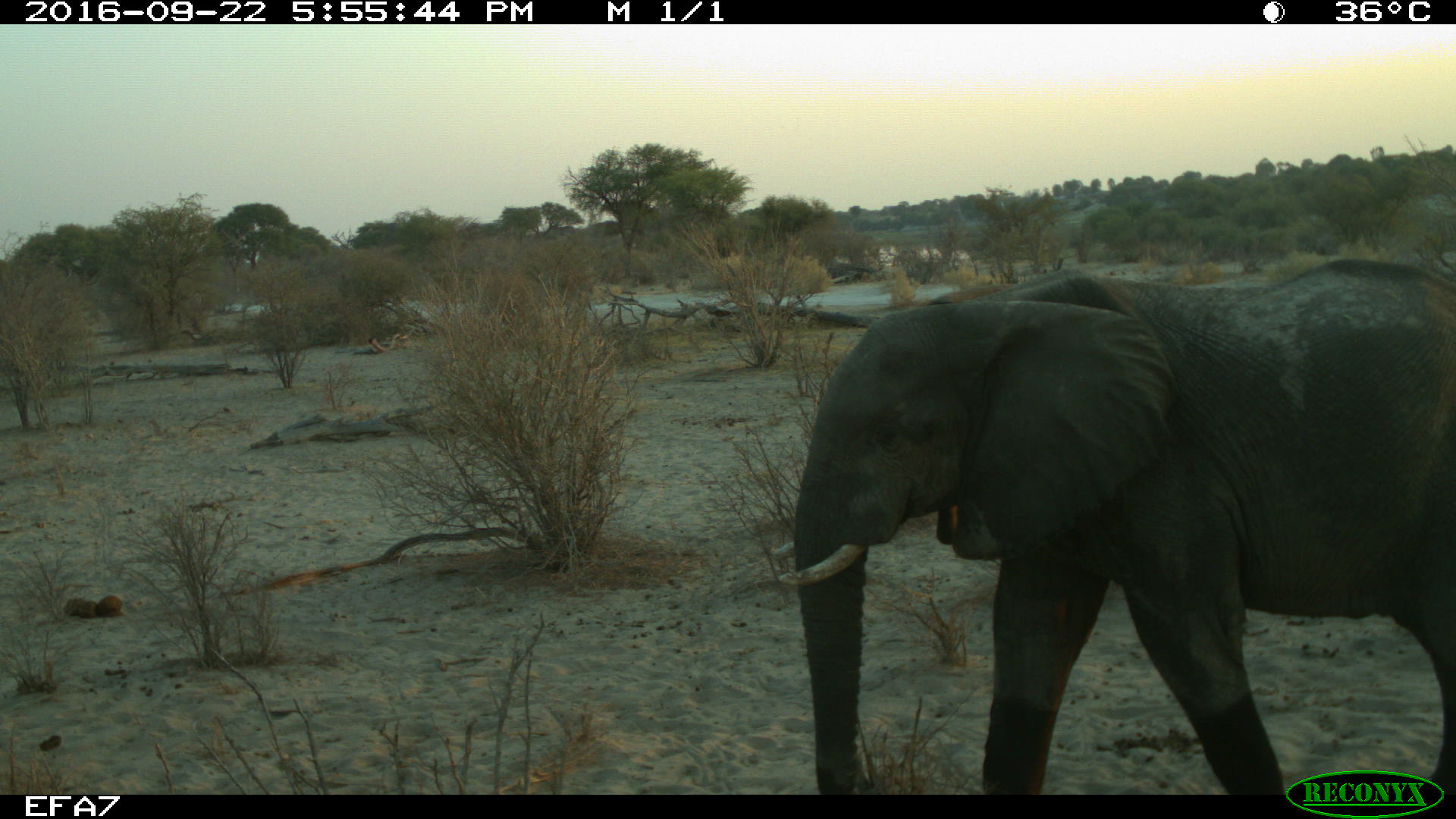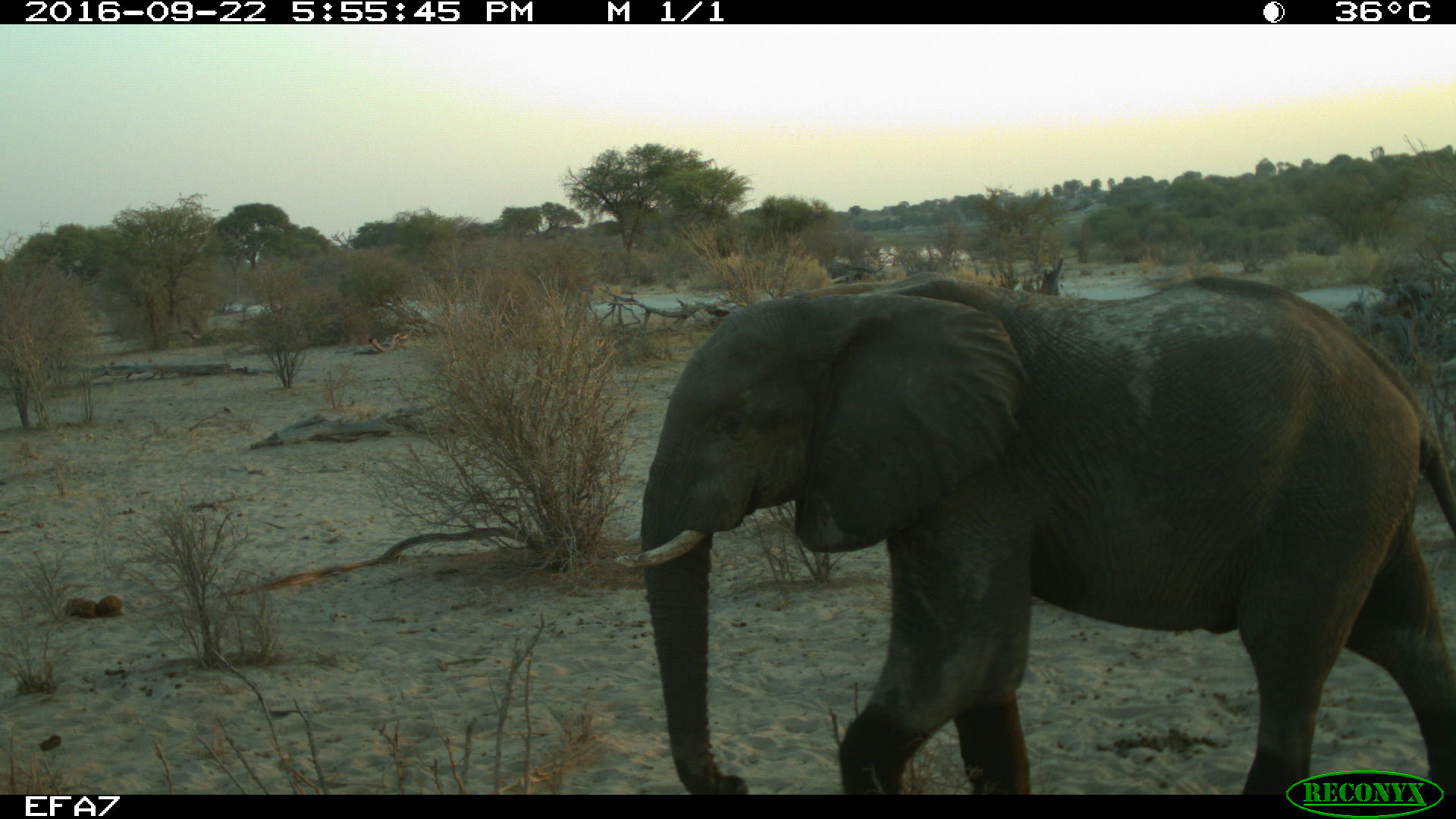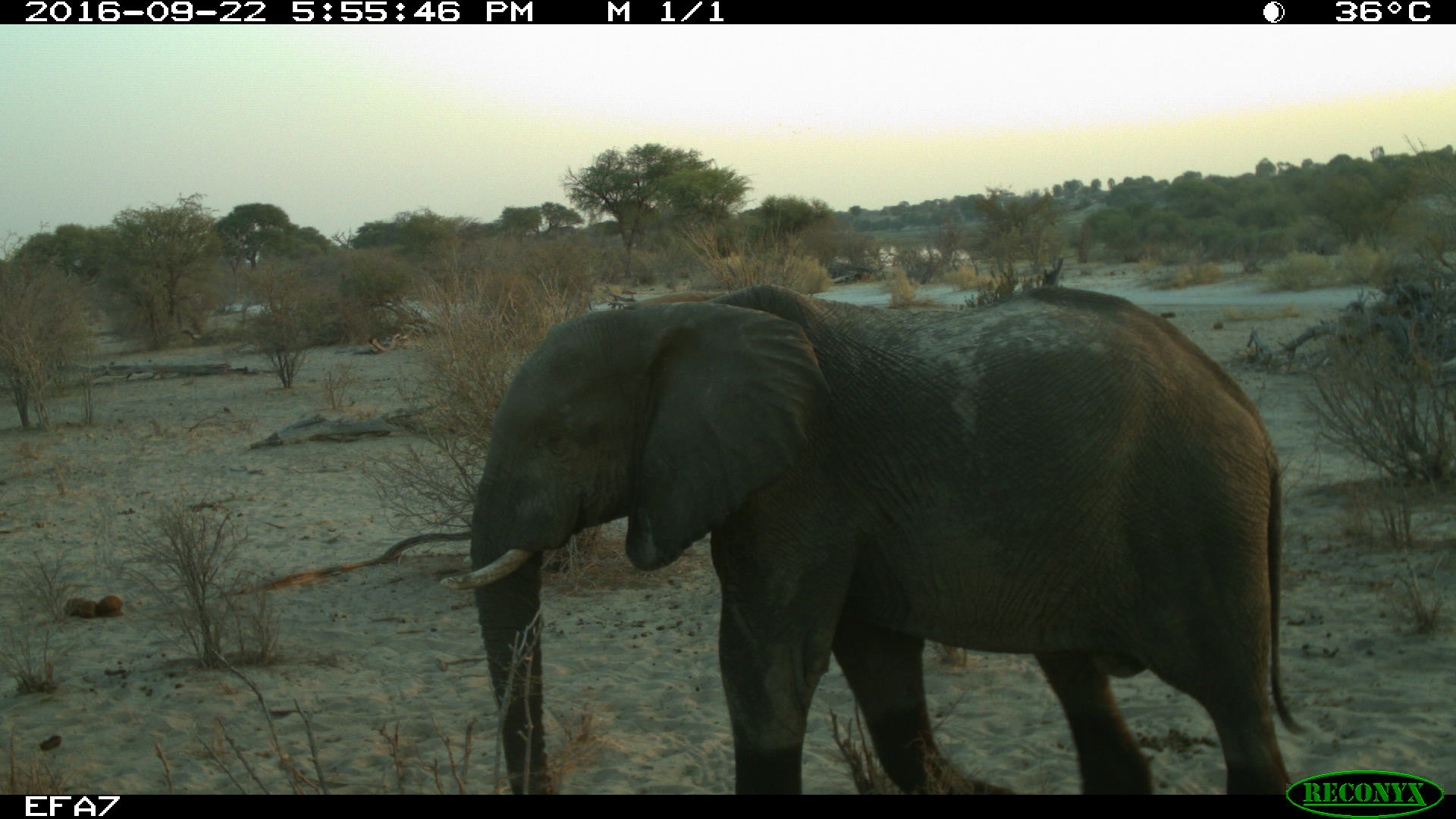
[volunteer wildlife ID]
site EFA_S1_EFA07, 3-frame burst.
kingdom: Animalia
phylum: Chordata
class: Mammalia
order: Proboscidea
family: Elephantidae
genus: Loxodonta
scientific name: Loxodonta africana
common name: african bush elephant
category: elephant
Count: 1.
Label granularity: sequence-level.